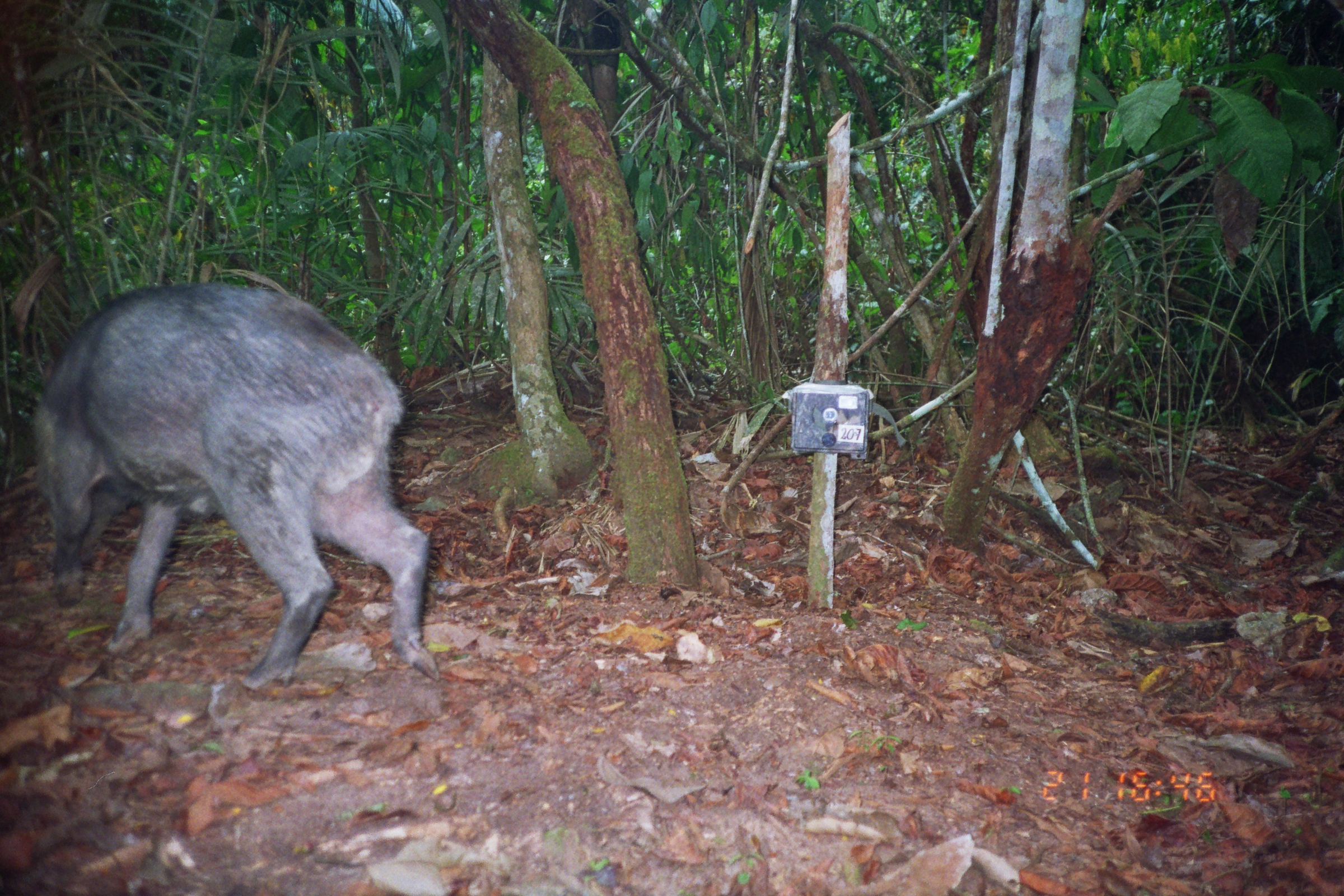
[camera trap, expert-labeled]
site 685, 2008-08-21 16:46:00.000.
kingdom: Animalia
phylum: Chordata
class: Mammalia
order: Artiodactyla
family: Tayassuidae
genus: Tayassu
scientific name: Tayassu pecari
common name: white-lipped peccary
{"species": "Tayassu pecari (white-lipped peccary)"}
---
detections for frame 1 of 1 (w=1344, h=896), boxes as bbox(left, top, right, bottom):
tayassu pecari: bbox(30, 276, 441, 688)